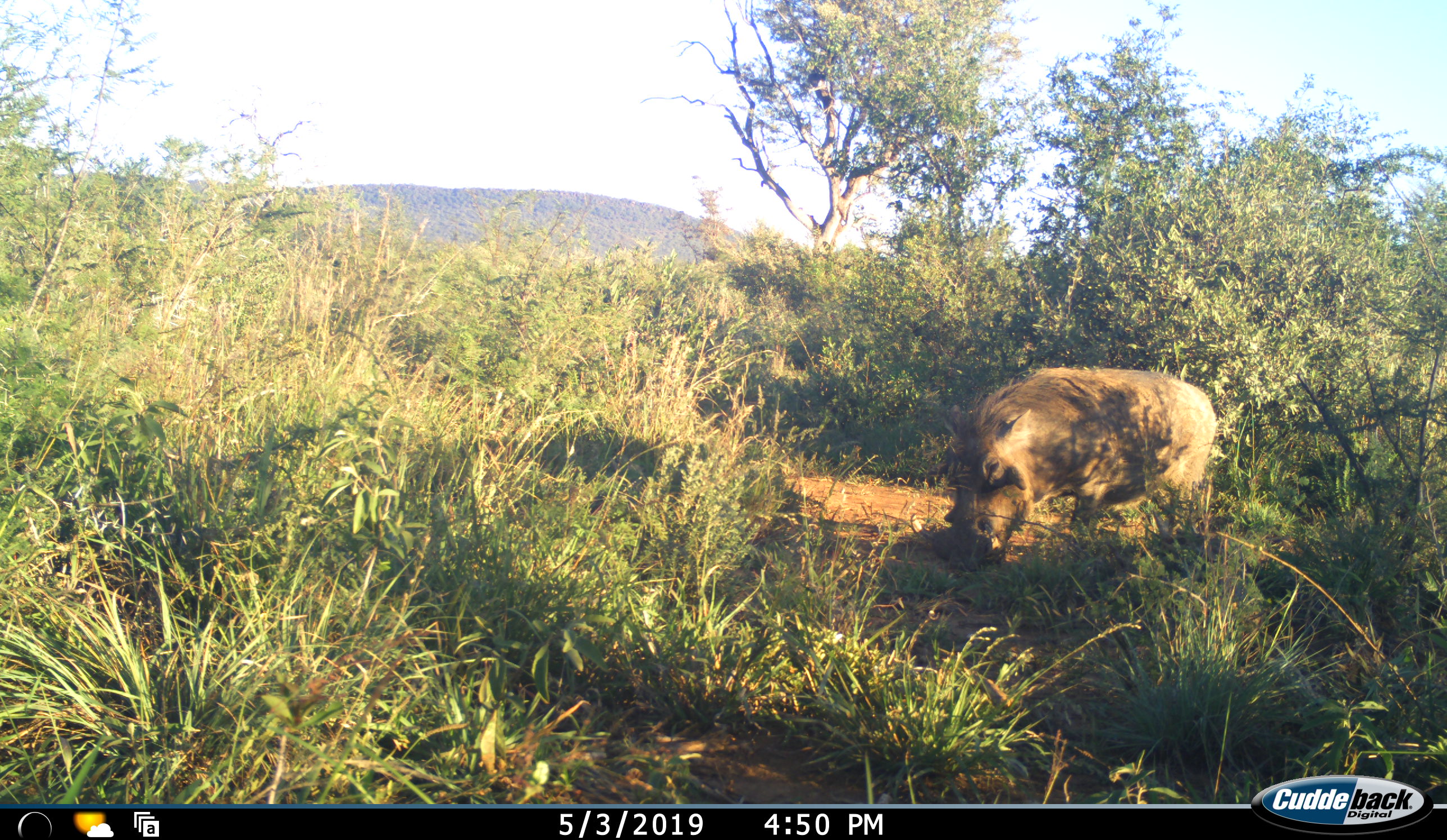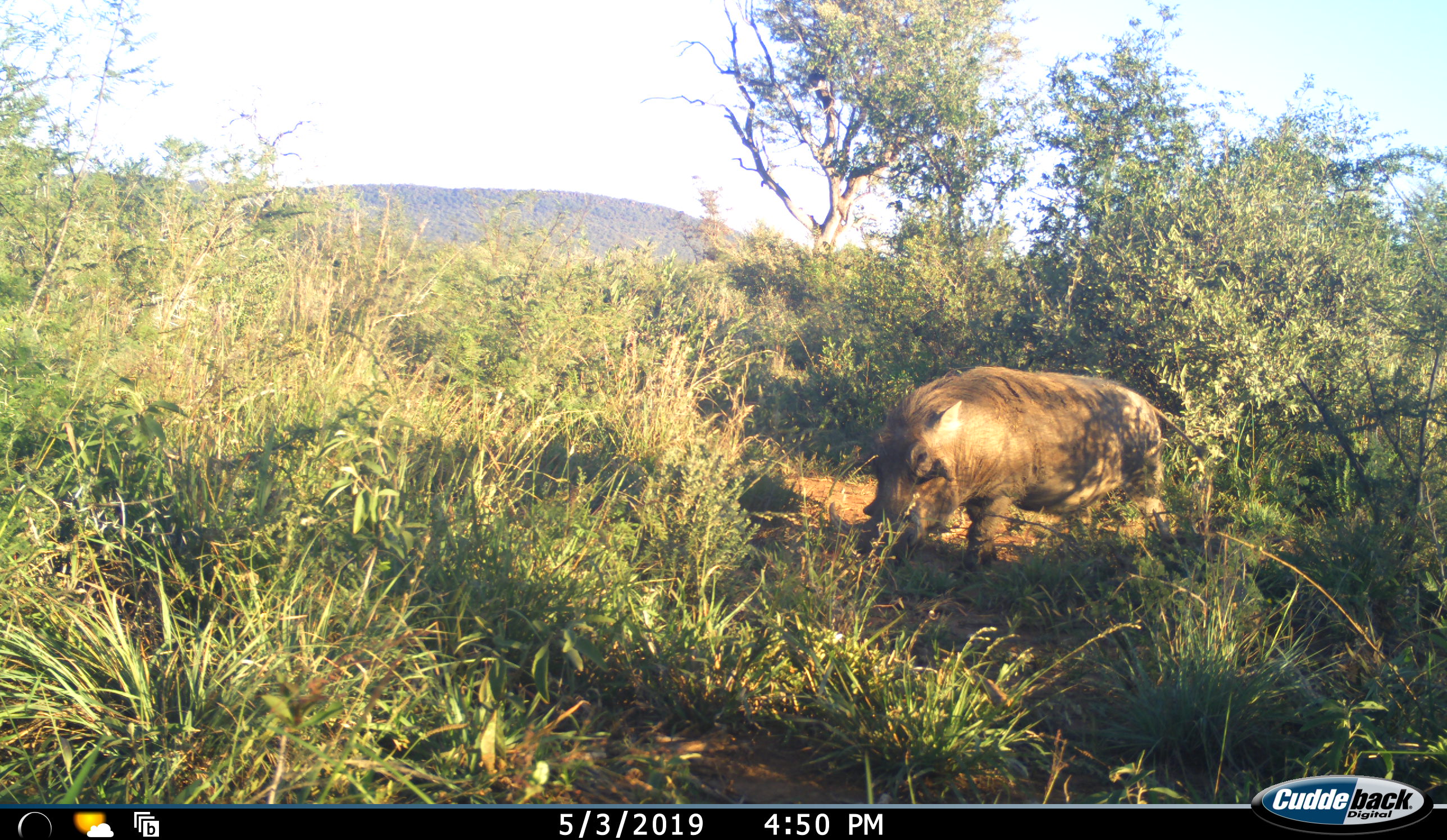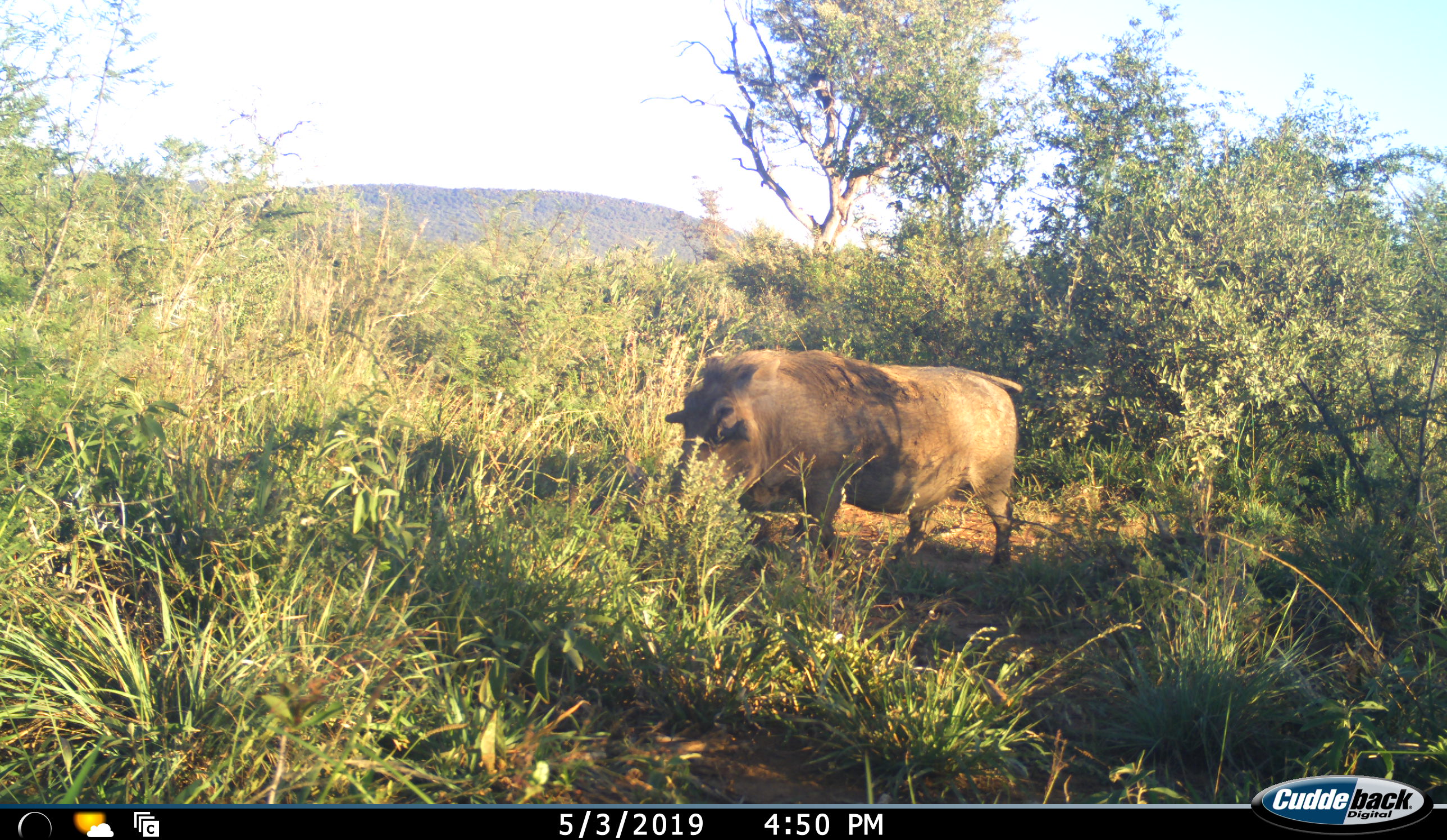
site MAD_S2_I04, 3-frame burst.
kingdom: Animalia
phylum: Chordata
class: Mammalia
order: Artiodactyla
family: Suidae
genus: Phacochoerus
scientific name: Phacochoerus africanus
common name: warthog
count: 1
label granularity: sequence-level